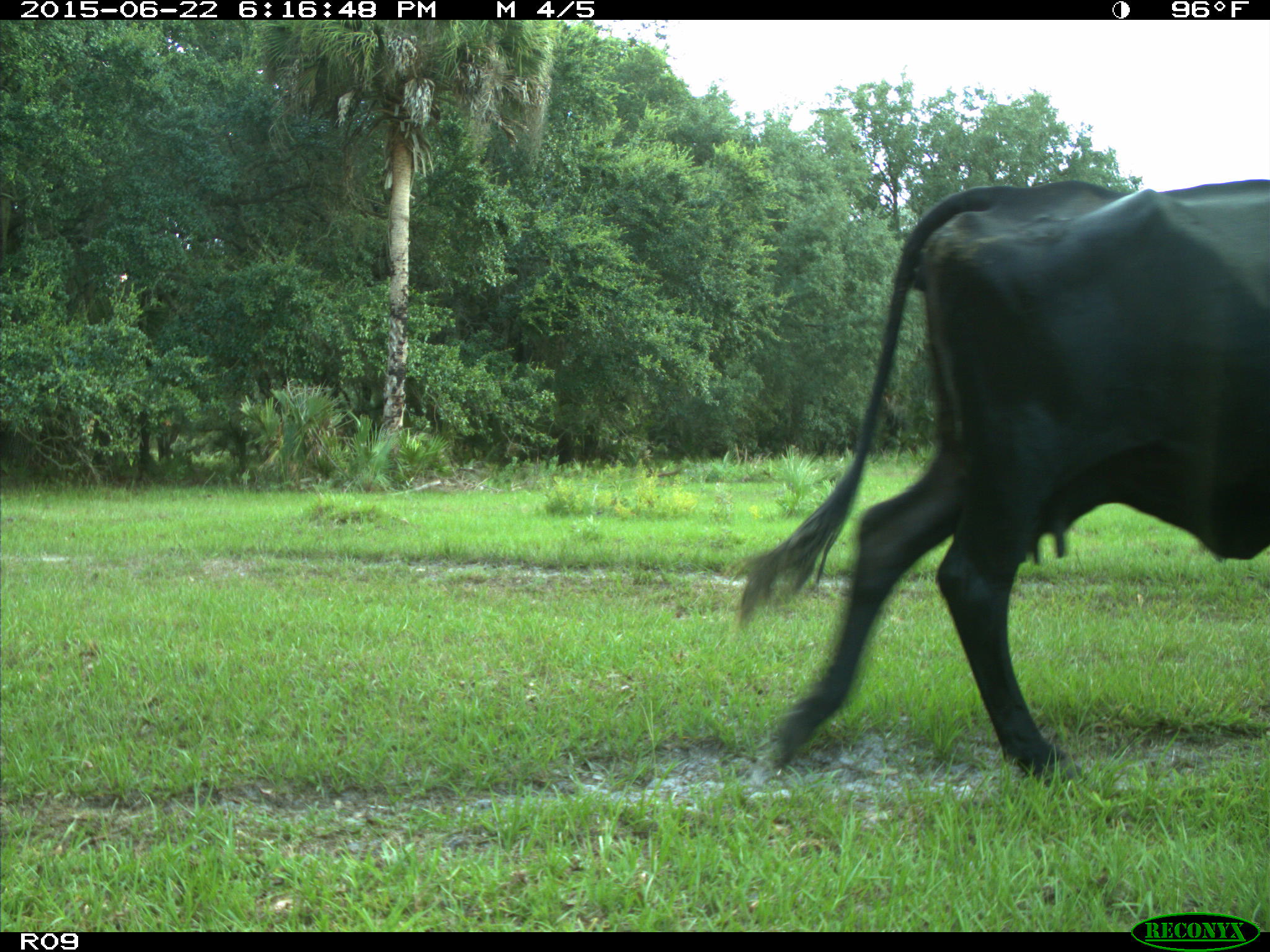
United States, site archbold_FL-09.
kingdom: Animalia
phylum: Chordata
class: Mammalia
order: Artiodactyla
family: Bovidae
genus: Bos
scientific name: Bos taurus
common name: domestic cow